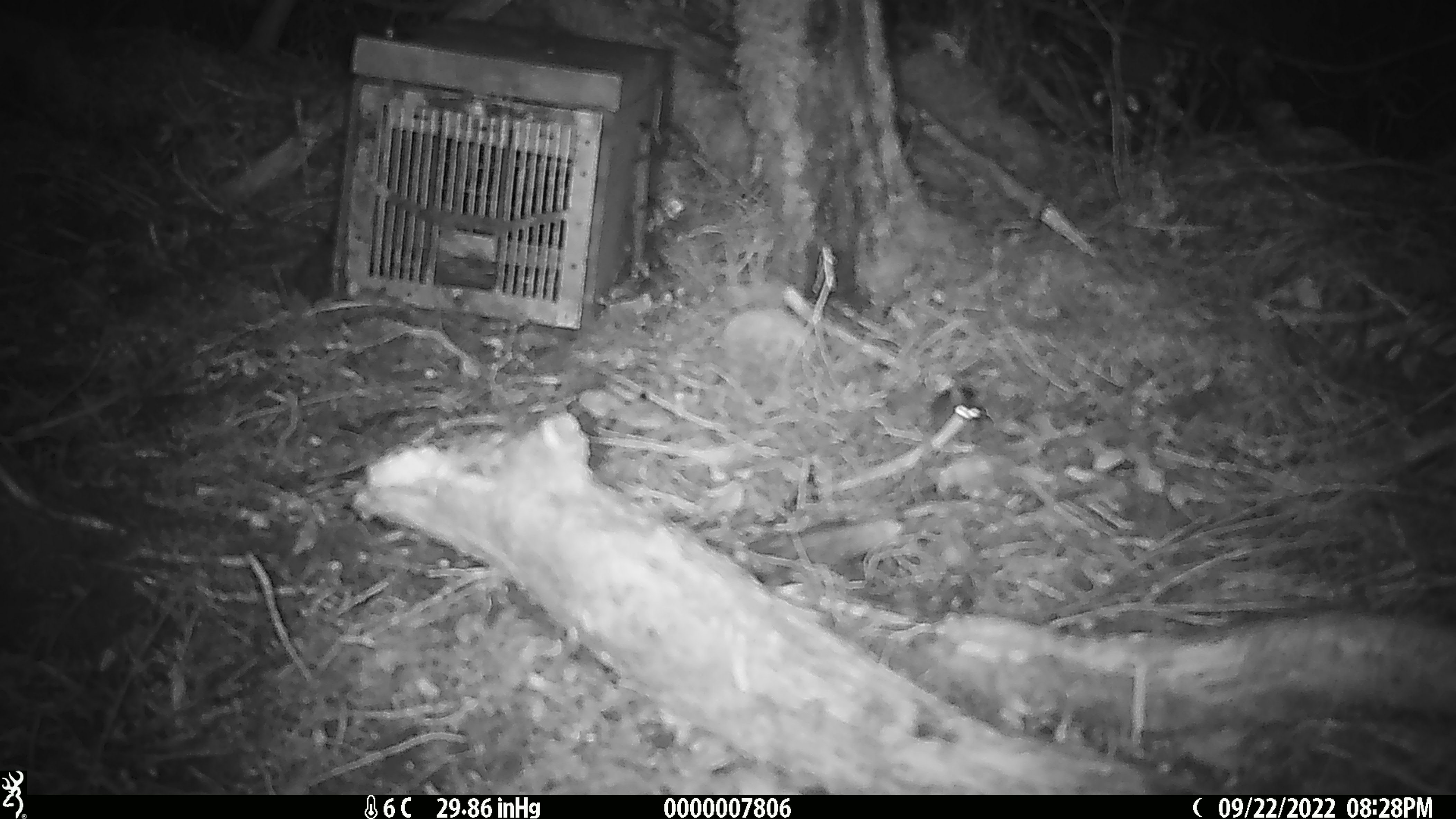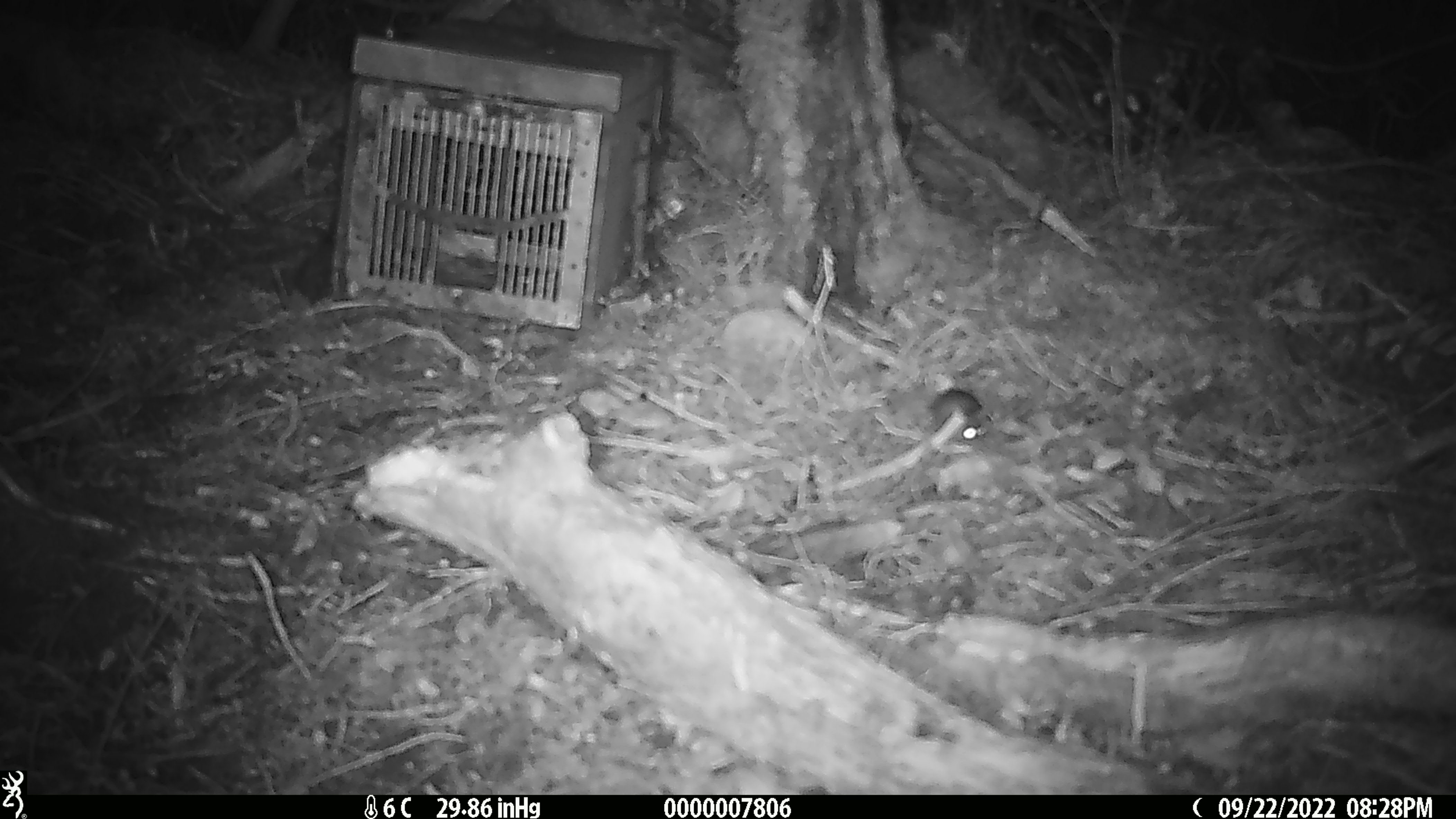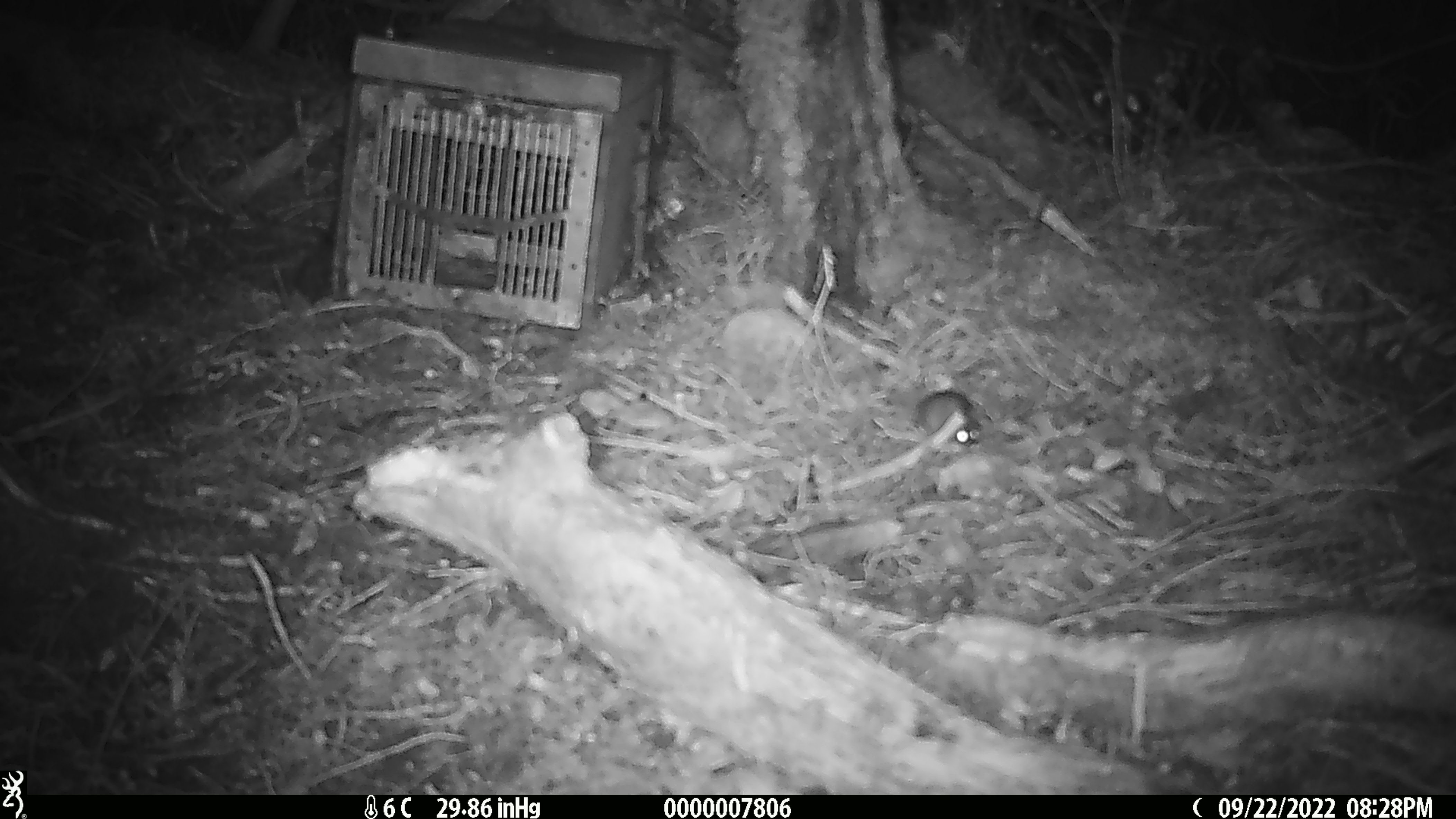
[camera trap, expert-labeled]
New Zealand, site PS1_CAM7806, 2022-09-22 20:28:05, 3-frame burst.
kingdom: Animalia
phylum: Chordata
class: Mammalia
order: Rodentia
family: Muridae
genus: Mus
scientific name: Mus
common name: mouse